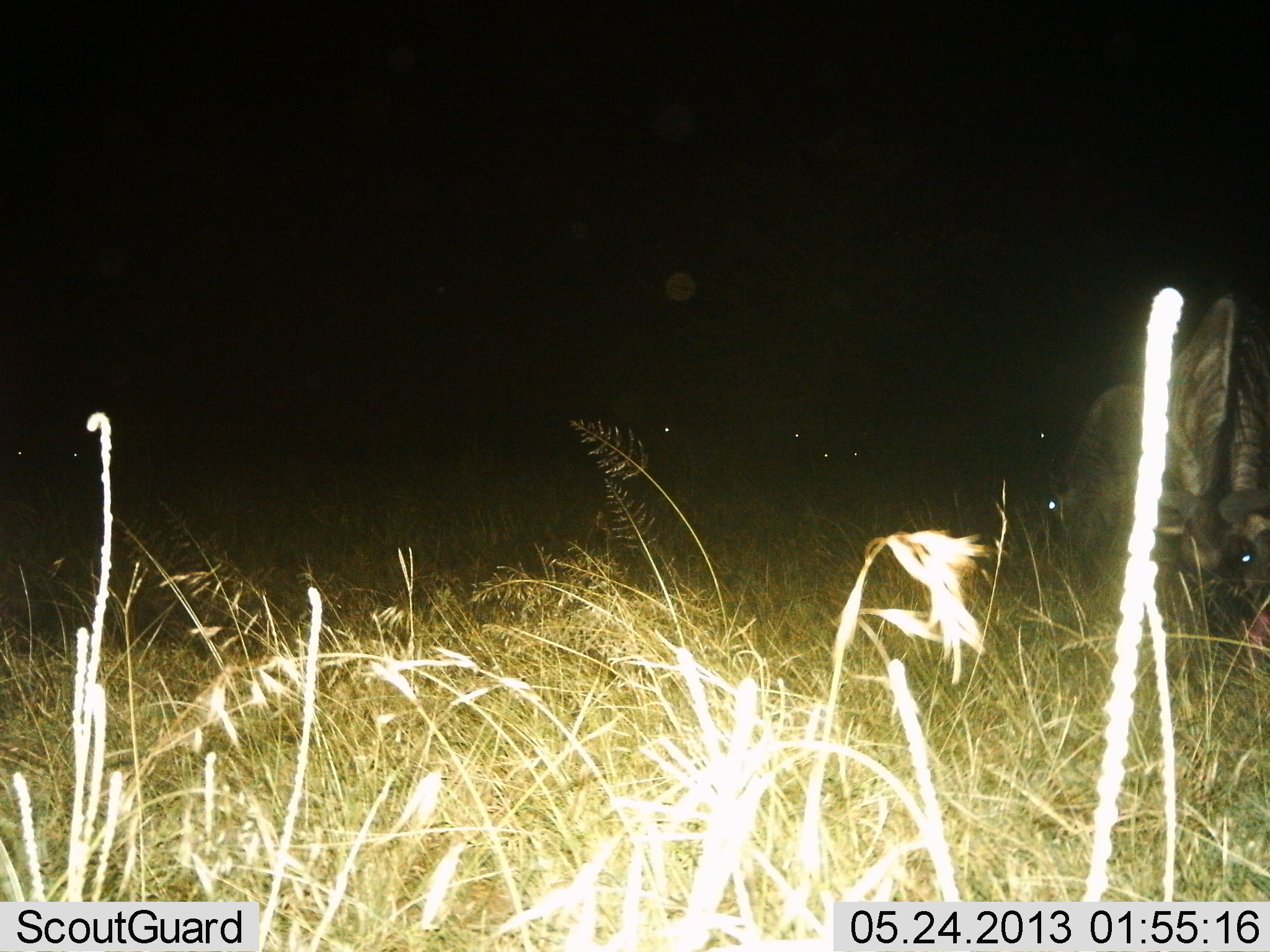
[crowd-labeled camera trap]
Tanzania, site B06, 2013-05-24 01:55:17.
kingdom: Animalia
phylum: Chordata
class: Mammalia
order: Artiodactyla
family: Bovidae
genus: Connochaetes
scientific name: Connochaetes taurinus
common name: blue wildebeest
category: wildebeest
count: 3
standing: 44%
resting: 0%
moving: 6%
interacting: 0%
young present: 0%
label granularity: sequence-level